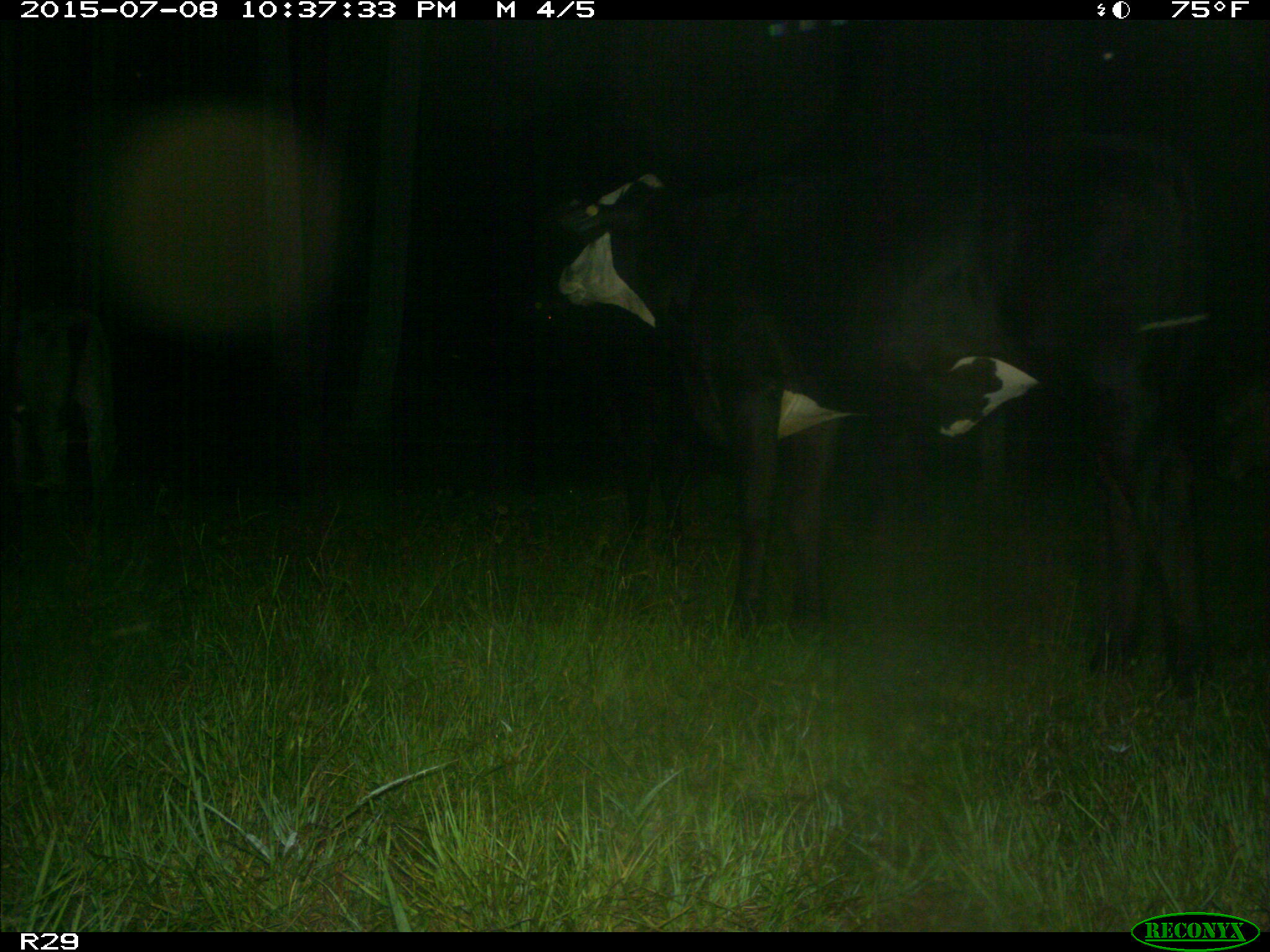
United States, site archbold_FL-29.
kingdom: Animalia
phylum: Chordata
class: Mammalia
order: Artiodactyla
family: Bovidae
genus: Bos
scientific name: Bos taurus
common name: domestic cow